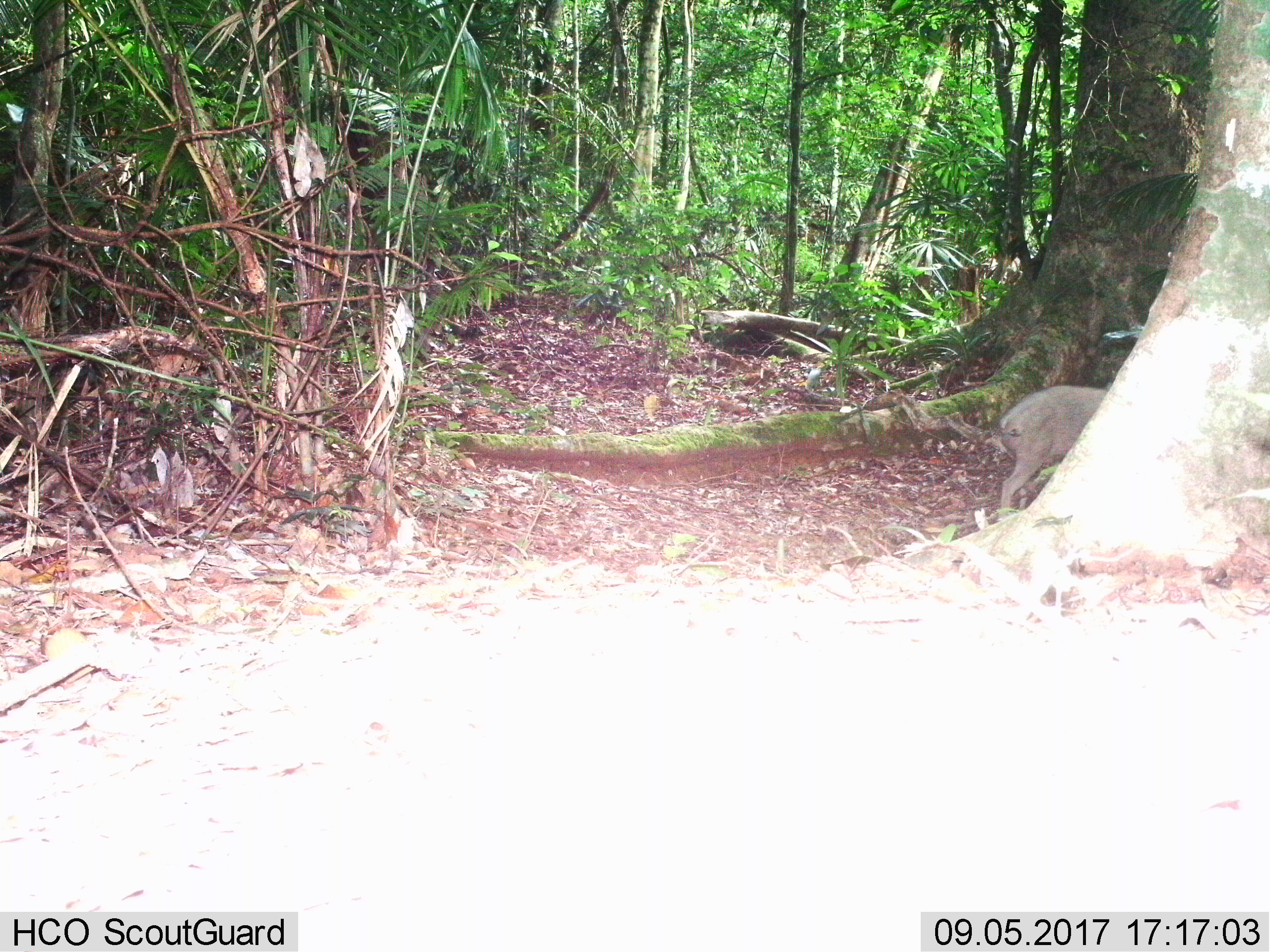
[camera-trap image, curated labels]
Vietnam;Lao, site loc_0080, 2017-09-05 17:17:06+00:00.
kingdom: Animalia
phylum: Chordata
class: Mammalia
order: Artiodactyla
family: Suidae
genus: Sus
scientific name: Sus scrofa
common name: eurasian wild pig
Eurasian wild pig (Sus scrofa). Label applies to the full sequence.